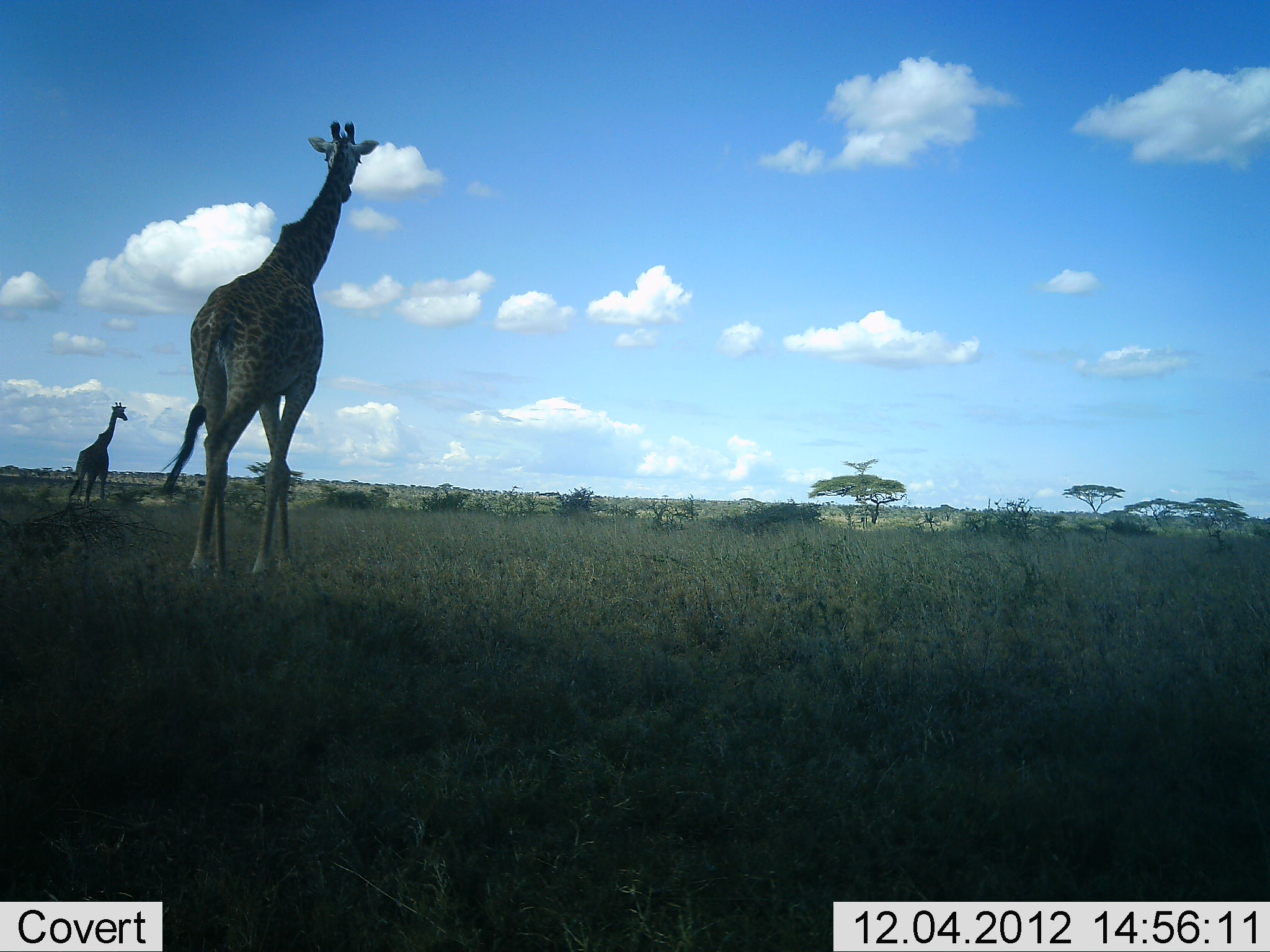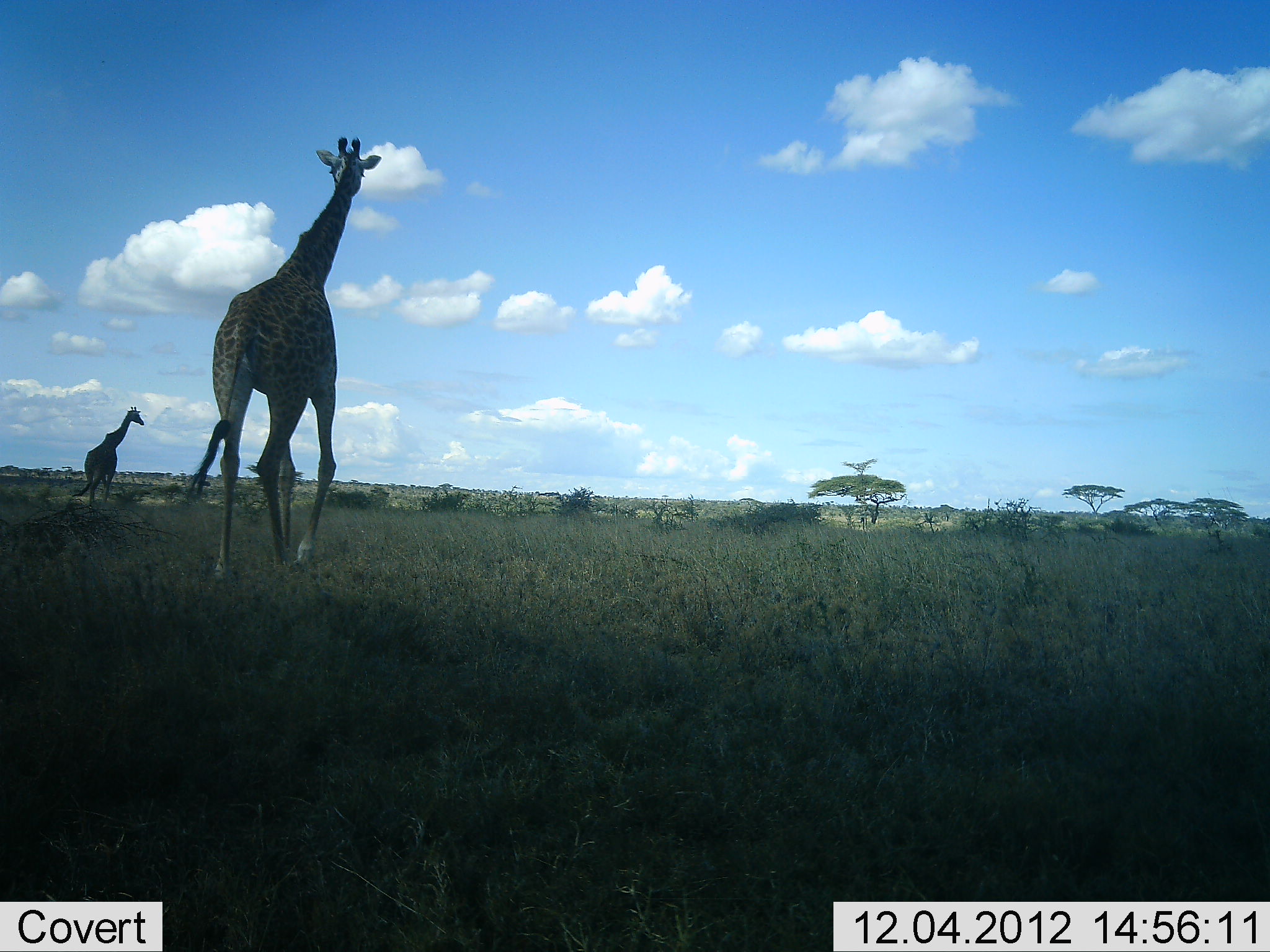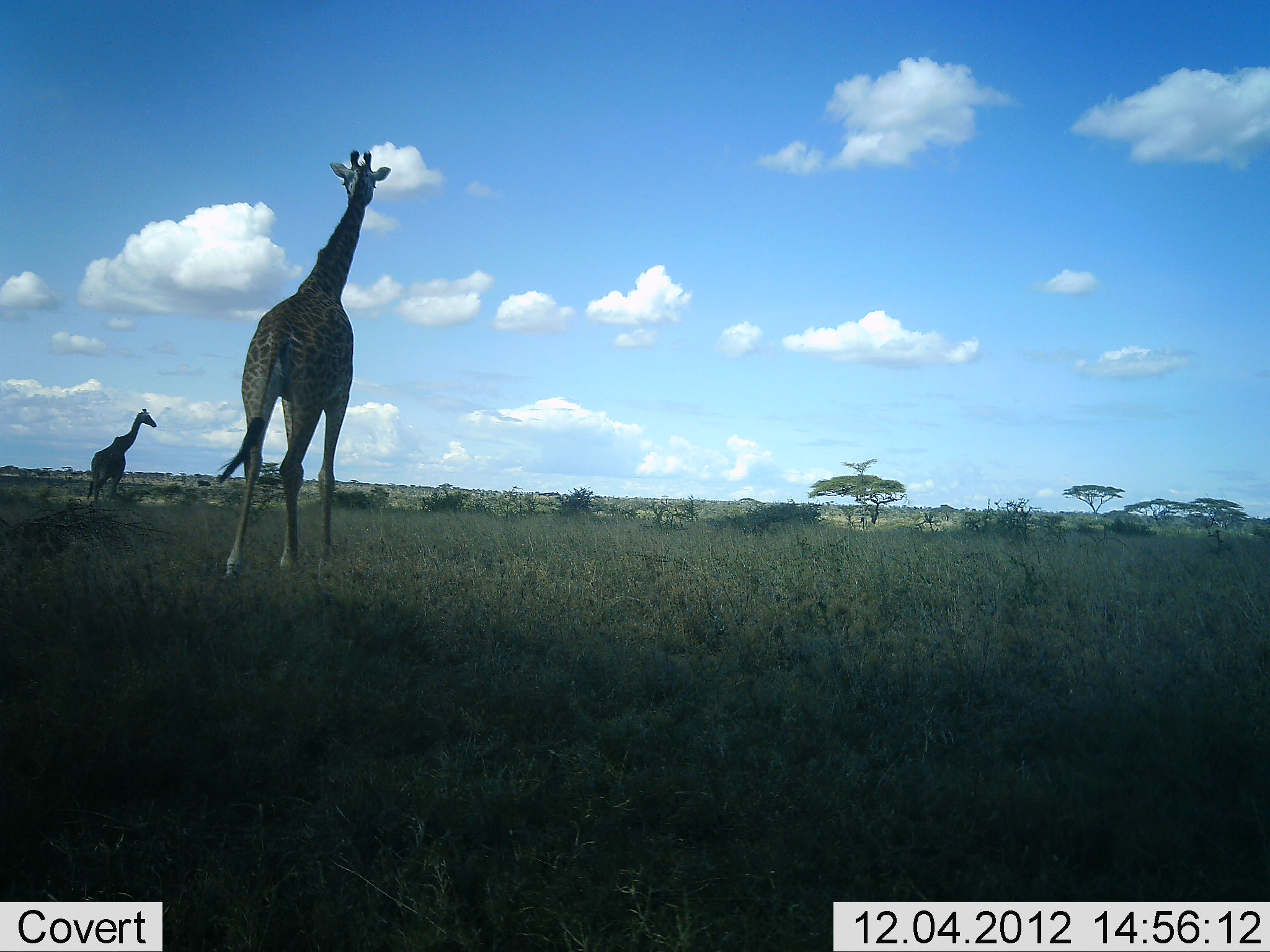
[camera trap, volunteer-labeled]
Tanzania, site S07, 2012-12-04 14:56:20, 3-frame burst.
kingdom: Animalia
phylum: Chordata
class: Mammalia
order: Artiodactyla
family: Giraffidae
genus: Giraffa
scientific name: Giraffa camelopardalis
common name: giraffe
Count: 2.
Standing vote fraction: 4%.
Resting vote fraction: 0%.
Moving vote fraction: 96%.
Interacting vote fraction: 0%.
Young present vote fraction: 0%.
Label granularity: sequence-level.